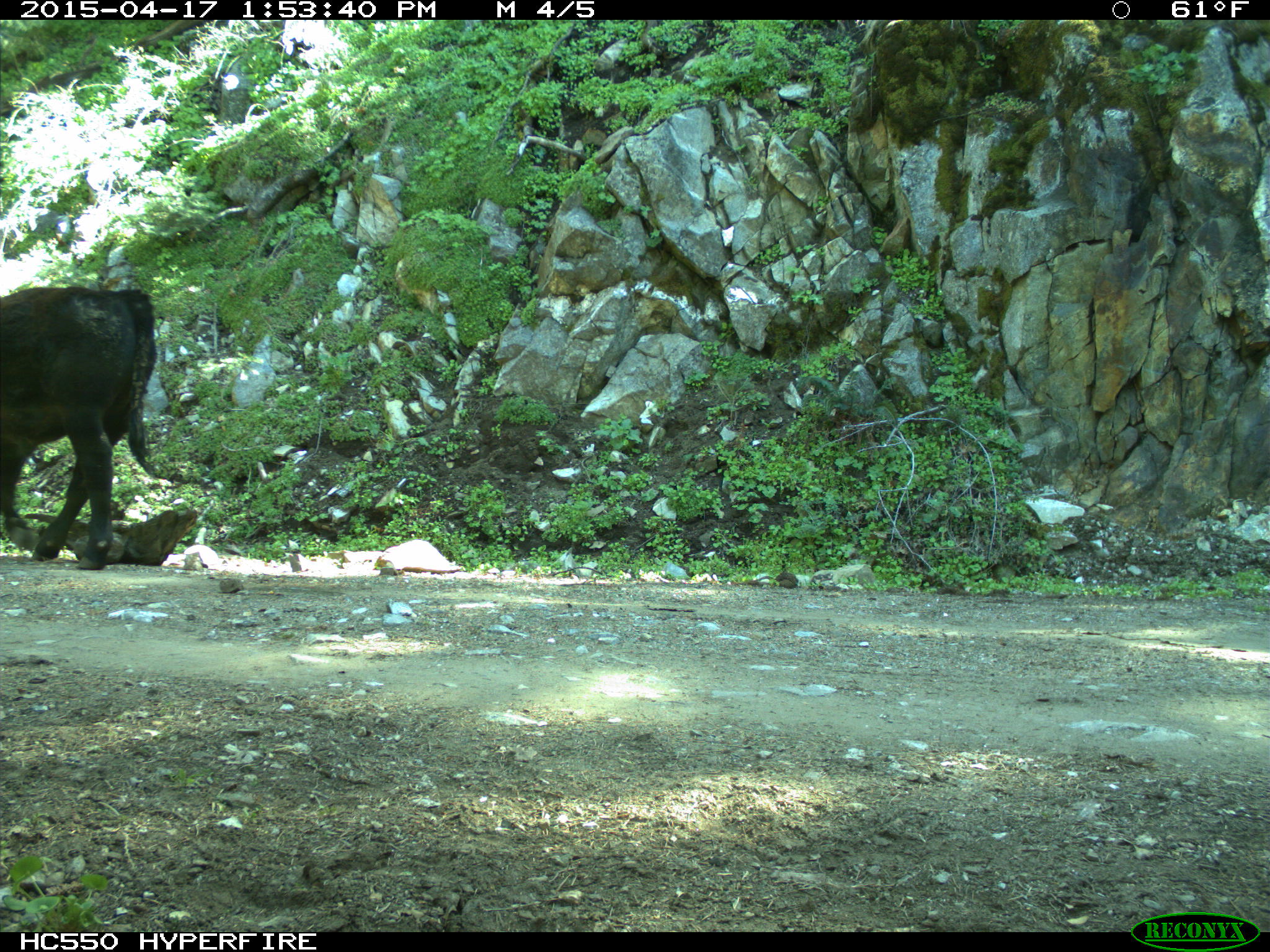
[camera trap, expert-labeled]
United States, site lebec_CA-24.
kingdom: Animalia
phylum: Chordata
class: Mammalia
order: Artiodactyla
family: Bovidae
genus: Bos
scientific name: Bos taurus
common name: domestic cow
Bos taurus (domestic cow).